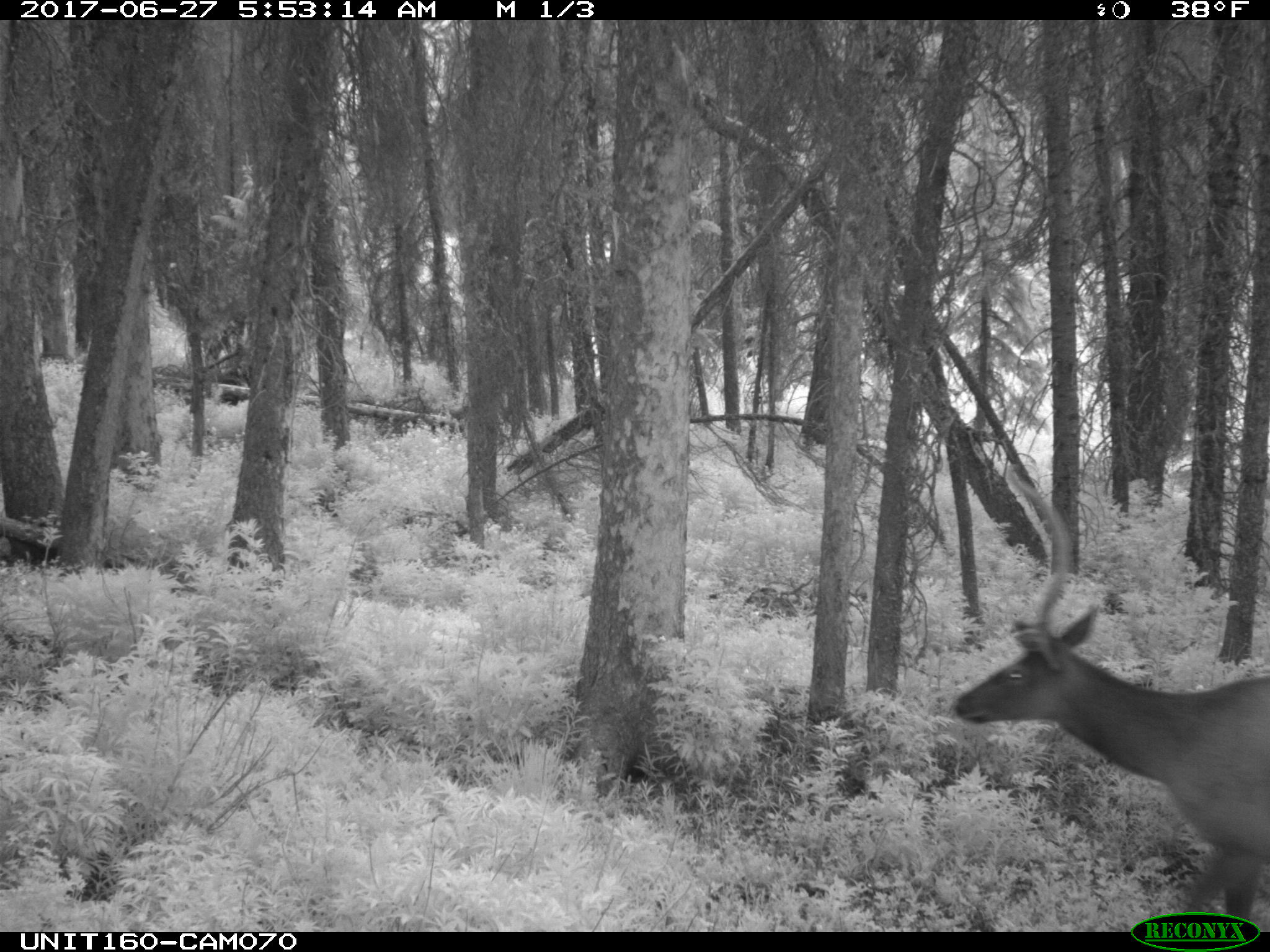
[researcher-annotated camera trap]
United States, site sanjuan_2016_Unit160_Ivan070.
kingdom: Animalia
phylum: Chordata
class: Mammalia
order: Artiodactyla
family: Cervidae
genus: Cervus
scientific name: Cervus elaphus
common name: red deer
Cervus elaphus (red deer).